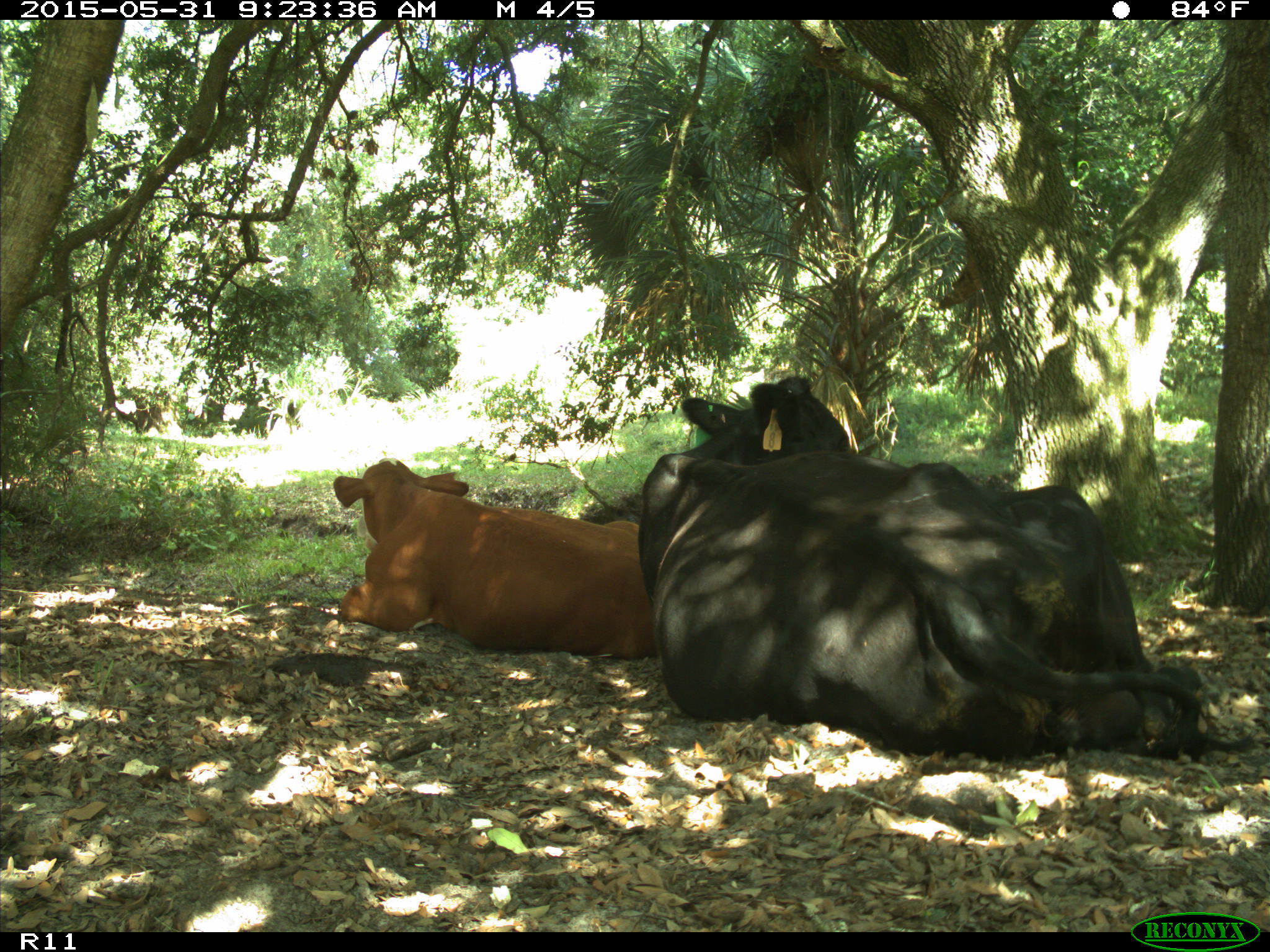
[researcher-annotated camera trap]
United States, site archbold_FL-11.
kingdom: Animalia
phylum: Chordata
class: Mammalia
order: Artiodactyla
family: Bovidae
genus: Bos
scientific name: Bos taurus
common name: domestic cow